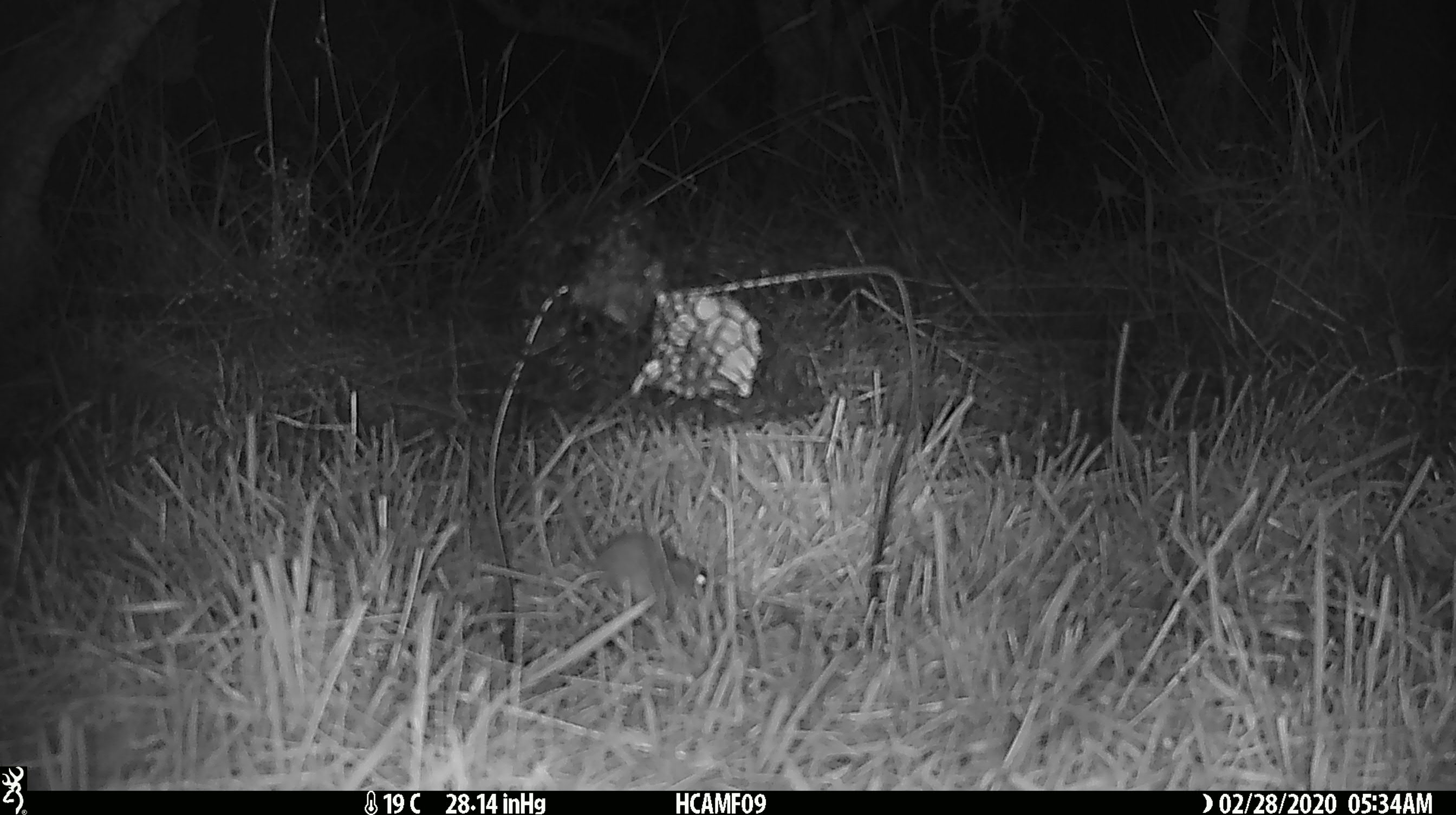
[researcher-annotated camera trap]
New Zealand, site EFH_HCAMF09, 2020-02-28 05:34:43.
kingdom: Animalia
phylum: Chordata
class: Mammalia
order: Rodentia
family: Muridae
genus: Mus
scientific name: Mus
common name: mouse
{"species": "mouse (Mus)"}